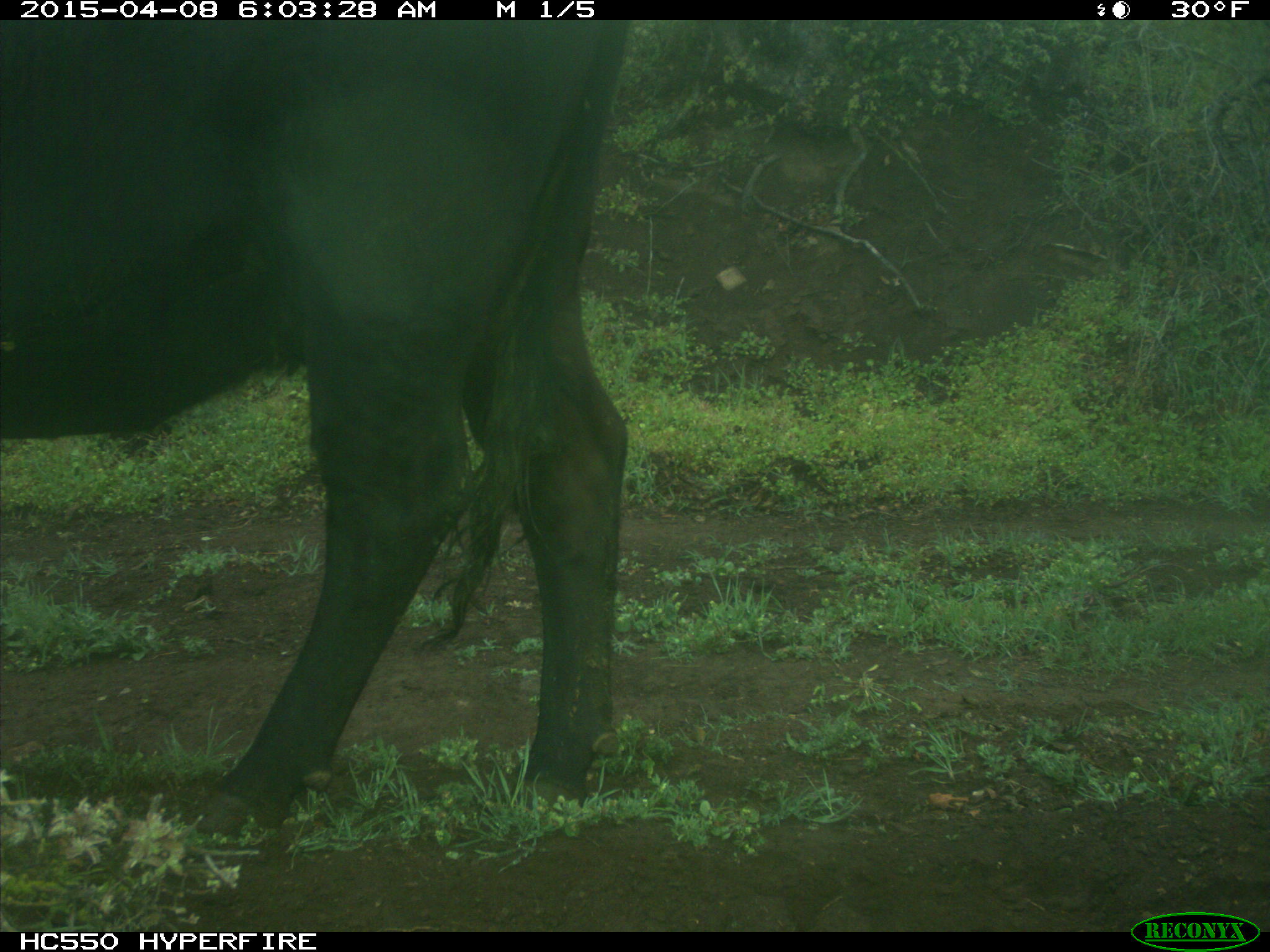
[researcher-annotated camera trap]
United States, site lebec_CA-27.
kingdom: Animalia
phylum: Chordata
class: Mammalia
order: Artiodactyla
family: Bovidae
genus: Bos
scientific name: Bos taurus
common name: domestic cow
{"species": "Bos taurus (domestic cow)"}